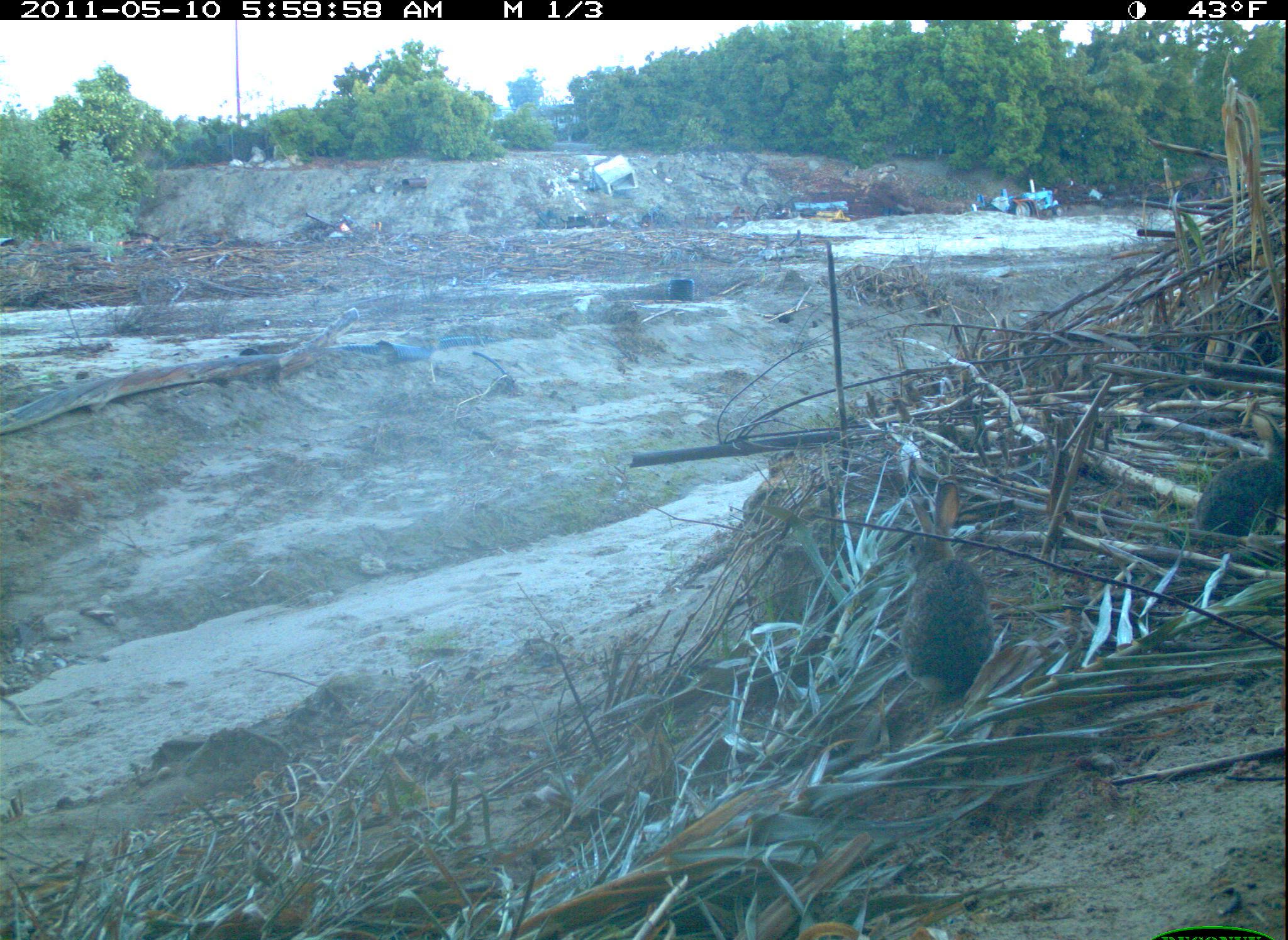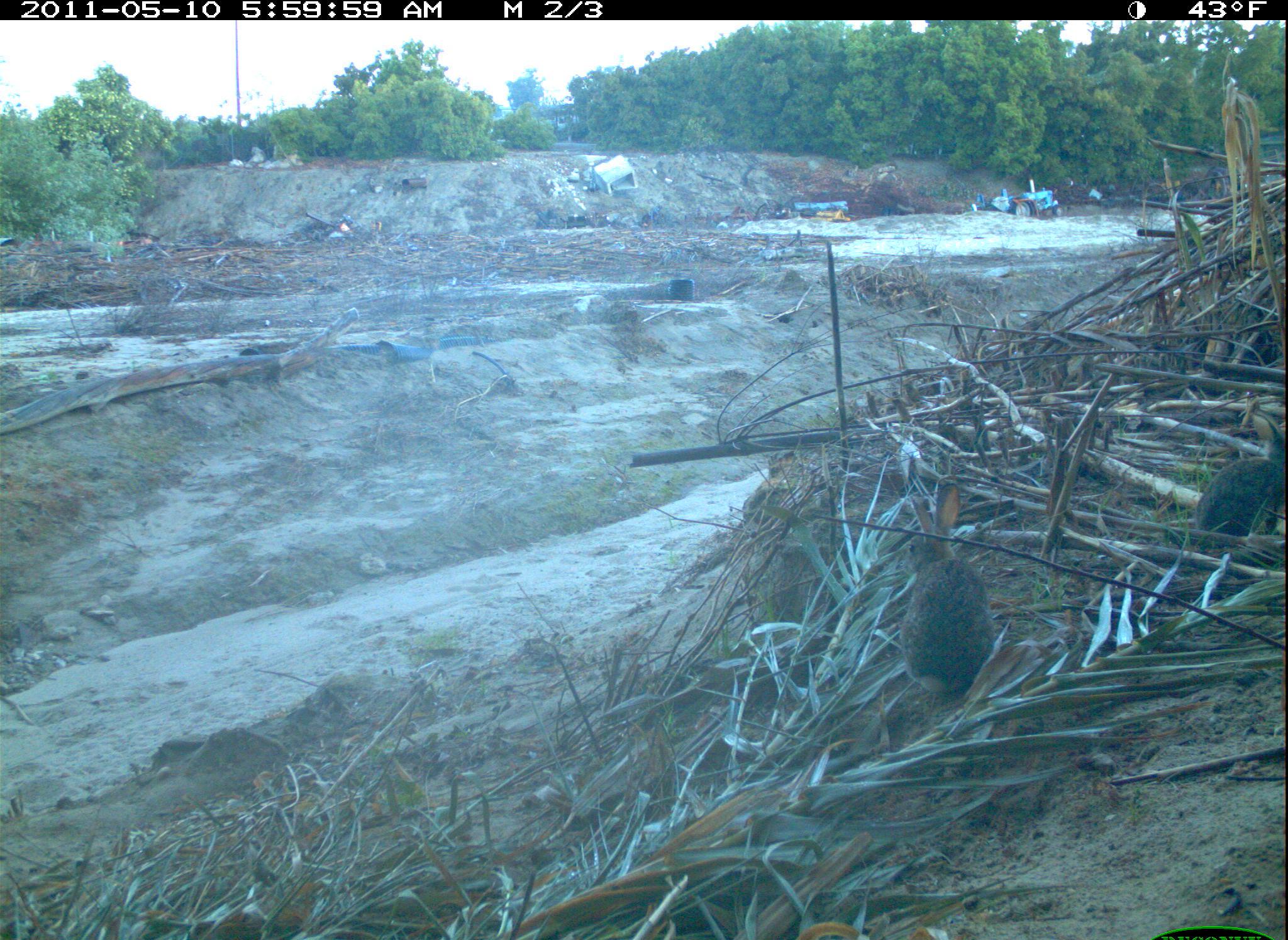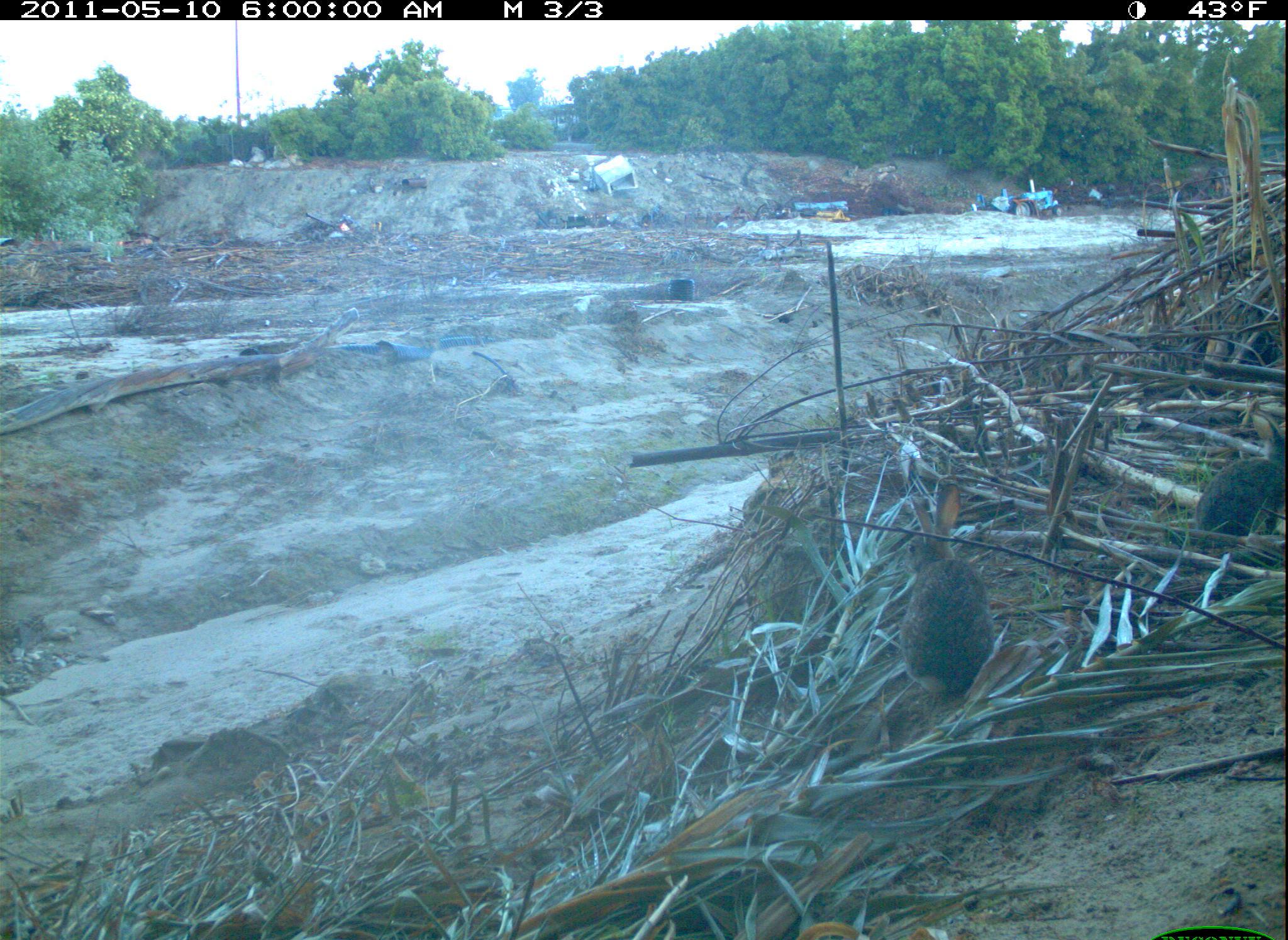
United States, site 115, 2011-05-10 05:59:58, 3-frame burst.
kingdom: Animalia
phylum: Chordata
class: Mammalia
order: Lagomorpha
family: Leporidae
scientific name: Leporidae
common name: rabbits and hares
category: rabbit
Rabbit (rabbits and hares) (Leporidae).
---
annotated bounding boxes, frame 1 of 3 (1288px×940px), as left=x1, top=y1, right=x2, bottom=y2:
rabbit: left=882, top=478, right=1003, bottom=707; left=1187, top=404, right=1285, bottom=535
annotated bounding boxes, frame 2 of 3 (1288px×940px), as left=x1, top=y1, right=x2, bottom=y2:
rabbit: left=895, top=474, right=1008, bottom=707; left=1185, top=414, right=1283, bottom=561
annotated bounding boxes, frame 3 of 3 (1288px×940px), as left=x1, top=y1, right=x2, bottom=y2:
rabbit: left=881, top=467, right=1014, bottom=699; left=1187, top=391, right=1286, bottom=552